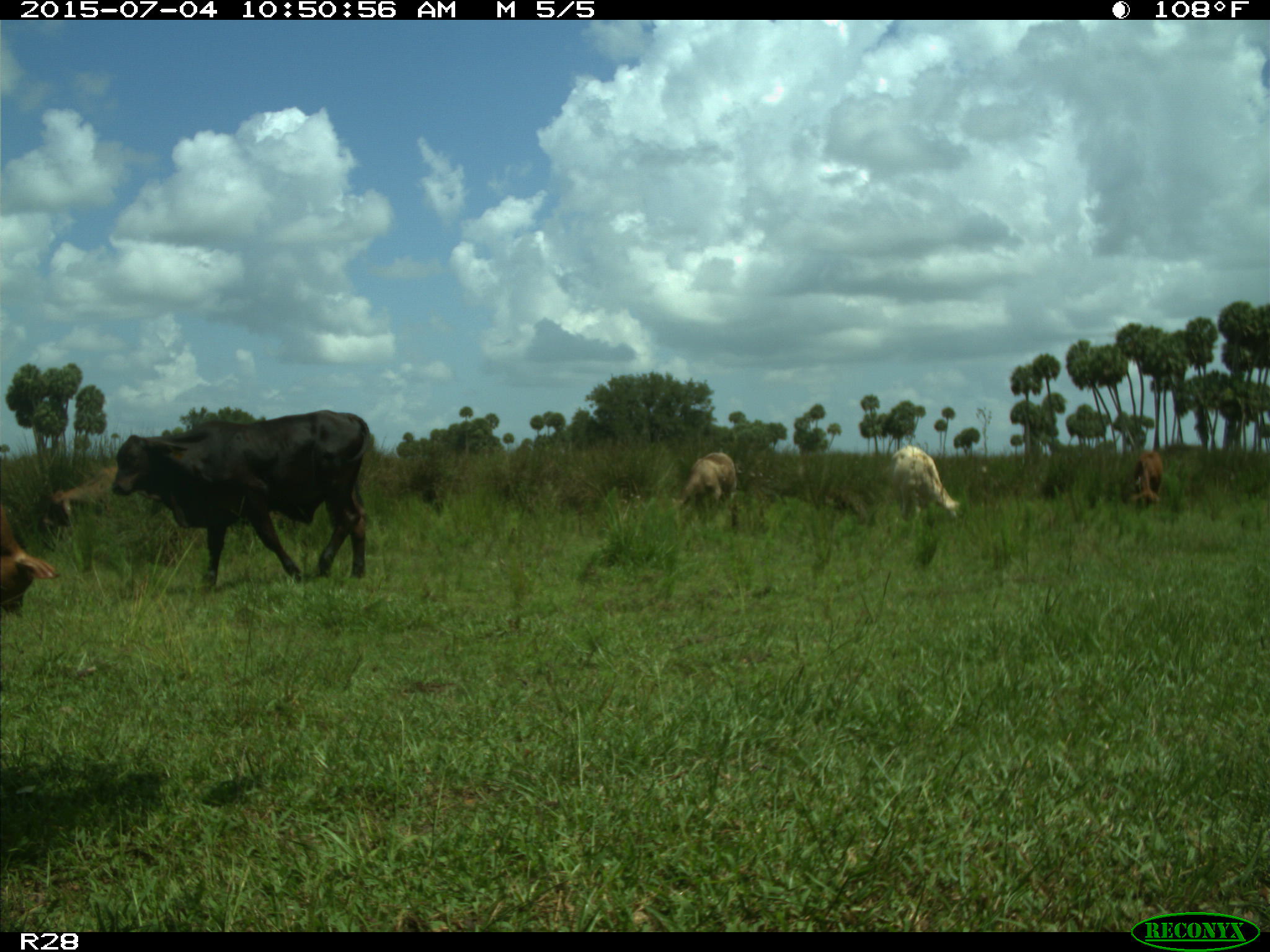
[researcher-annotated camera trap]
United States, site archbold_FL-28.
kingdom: Animalia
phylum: Chordata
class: Mammalia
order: Artiodactyla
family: Bovidae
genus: Bos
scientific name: Bos taurus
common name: domestic cow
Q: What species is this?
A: Bos taurus (domestic cow).